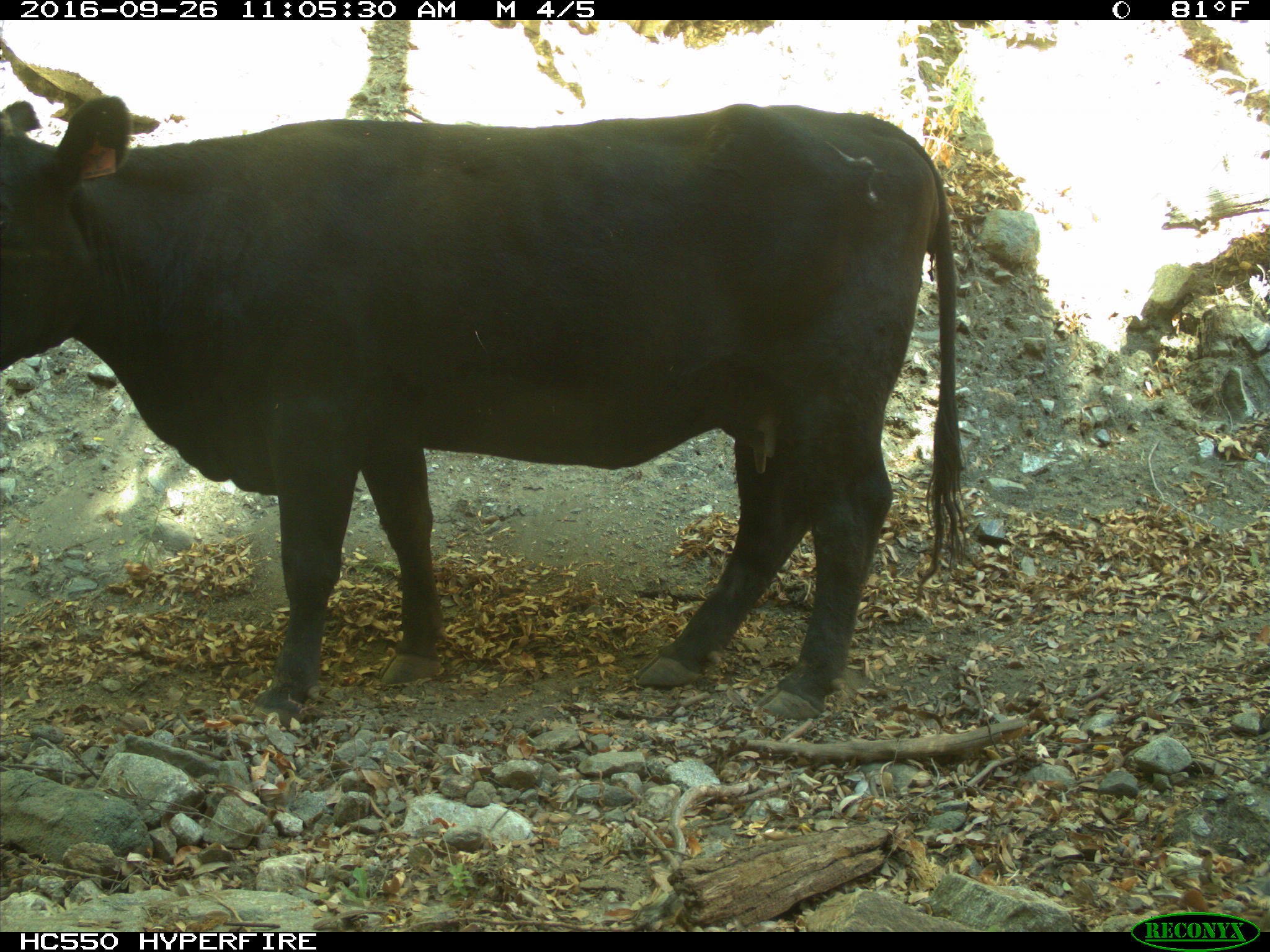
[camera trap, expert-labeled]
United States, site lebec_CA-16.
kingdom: Animalia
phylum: Chordata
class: Mammalia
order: Artiodactyla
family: Bovidae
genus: Bos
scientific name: Bos taurus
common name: domestic cow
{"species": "Bos taurus (domestic cow)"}